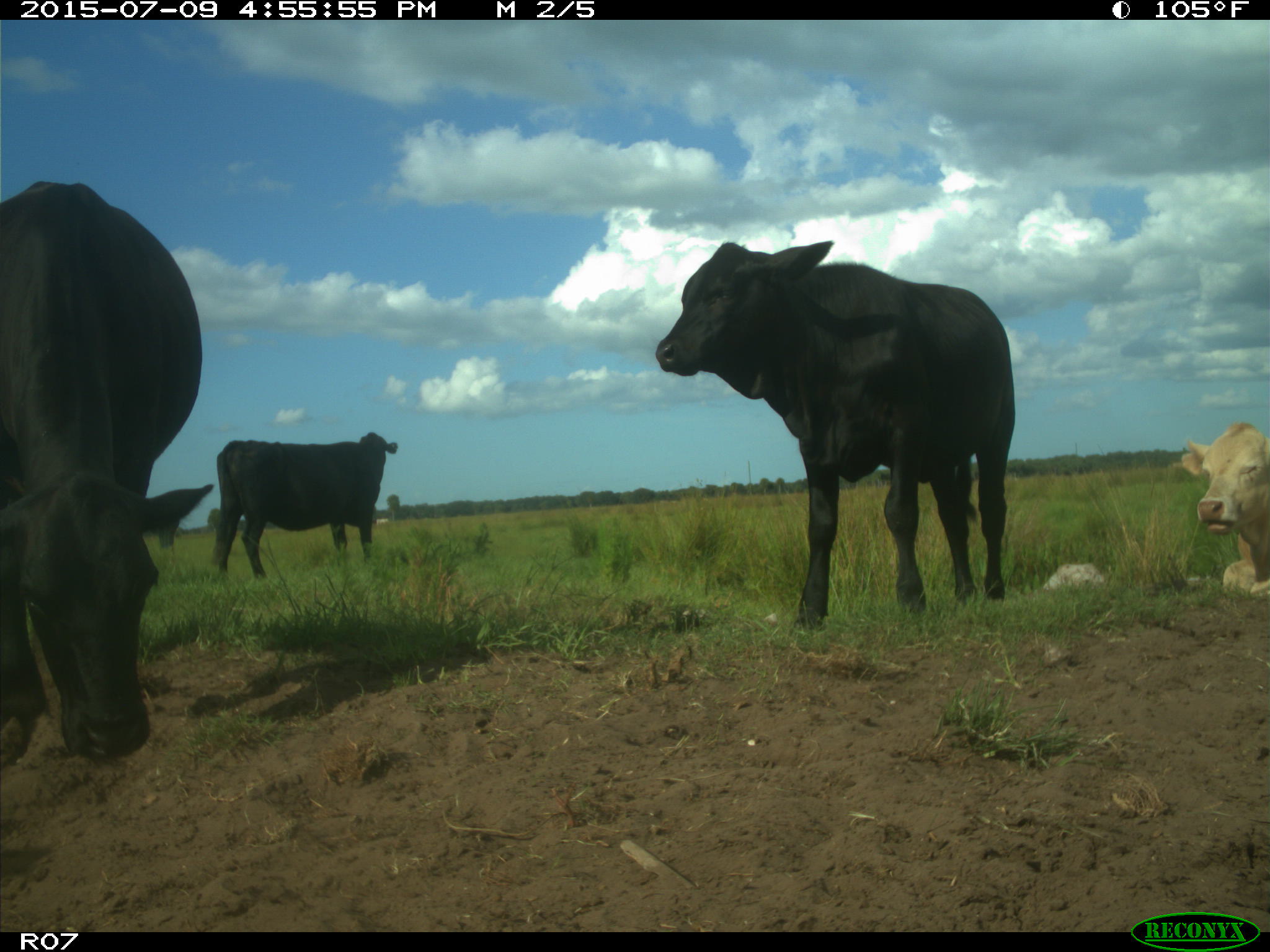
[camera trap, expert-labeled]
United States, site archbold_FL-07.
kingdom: Animalia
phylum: Chordata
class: Mammalia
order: Artiodactyla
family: Bovidae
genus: Bos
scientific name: Bos taurus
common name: domestic cow